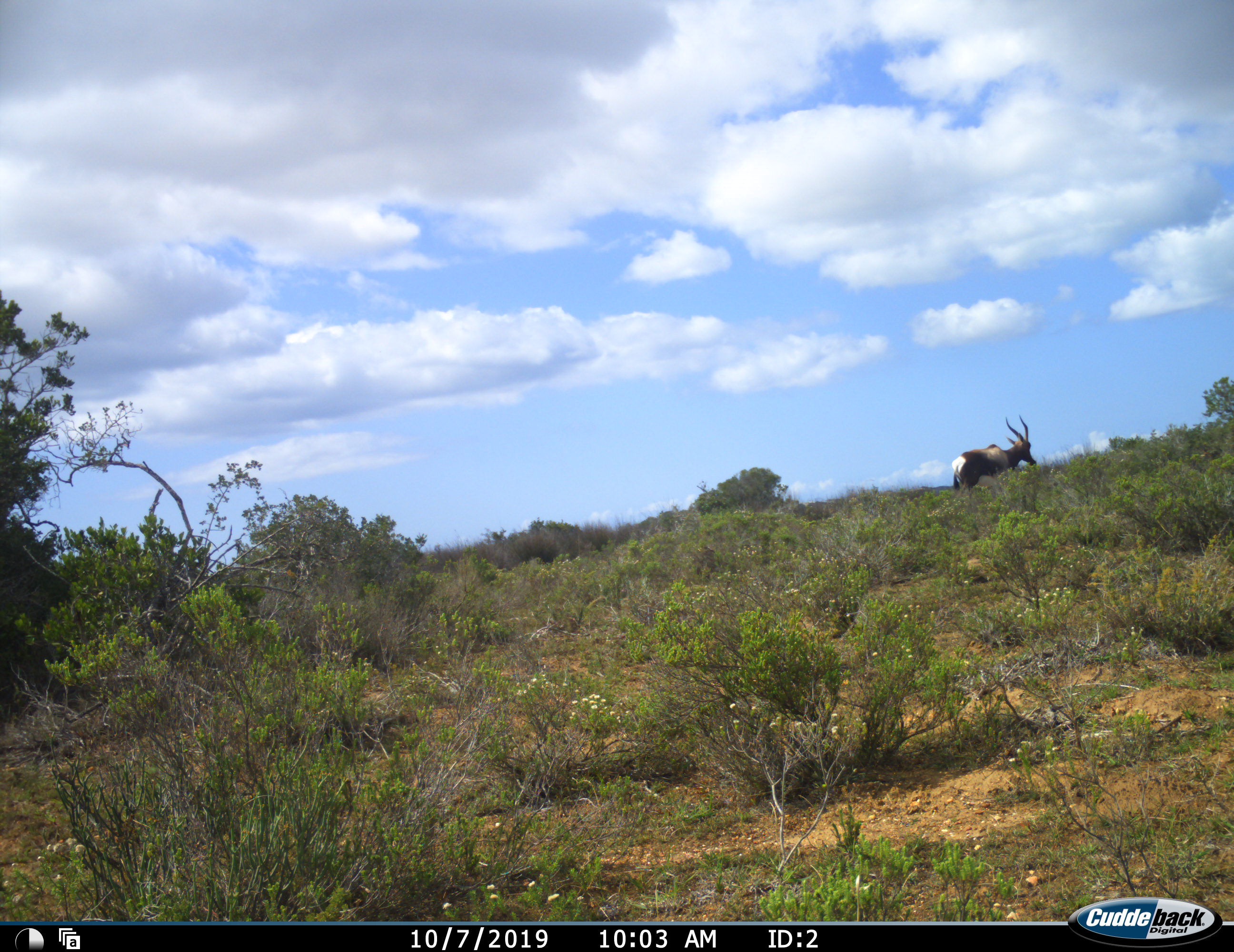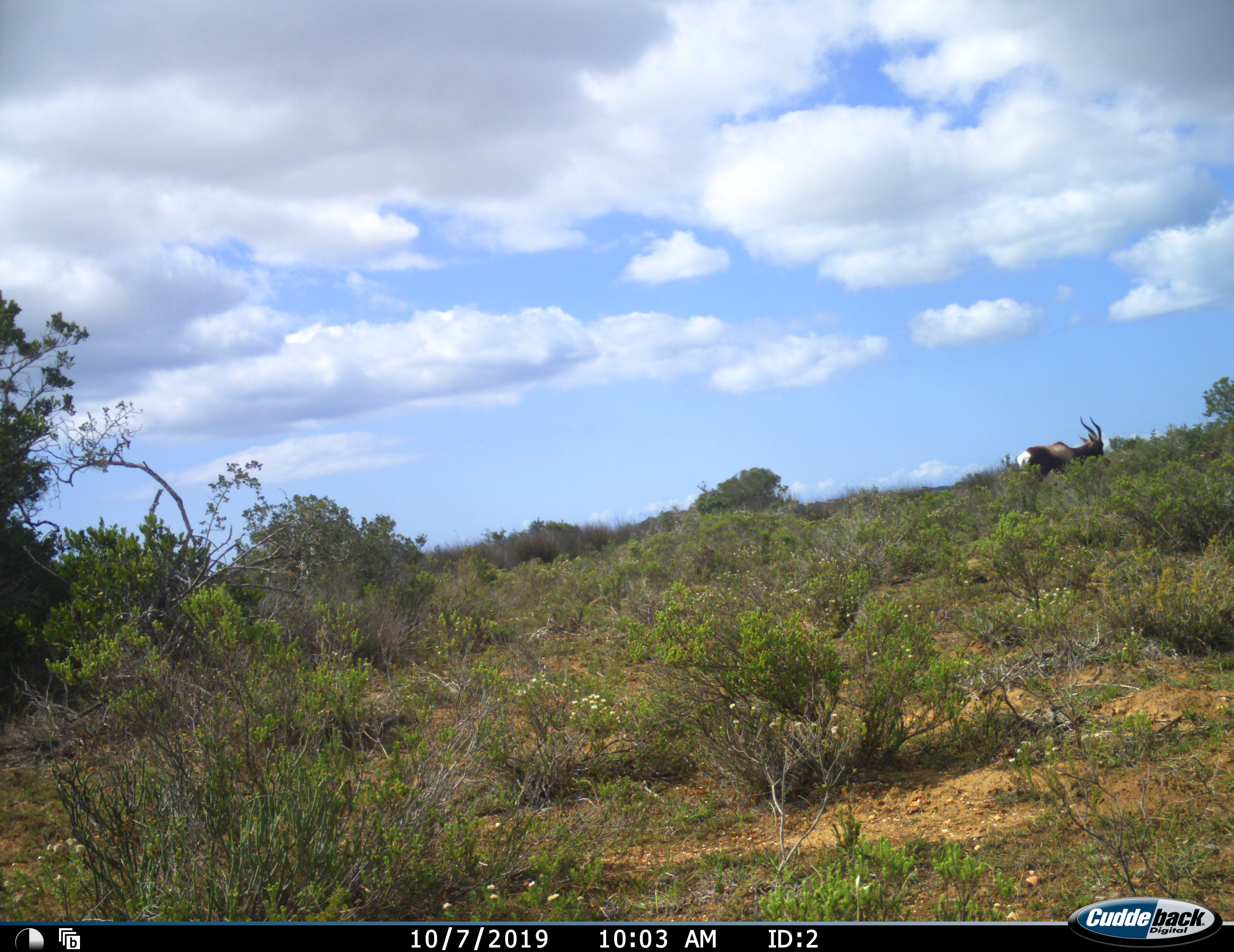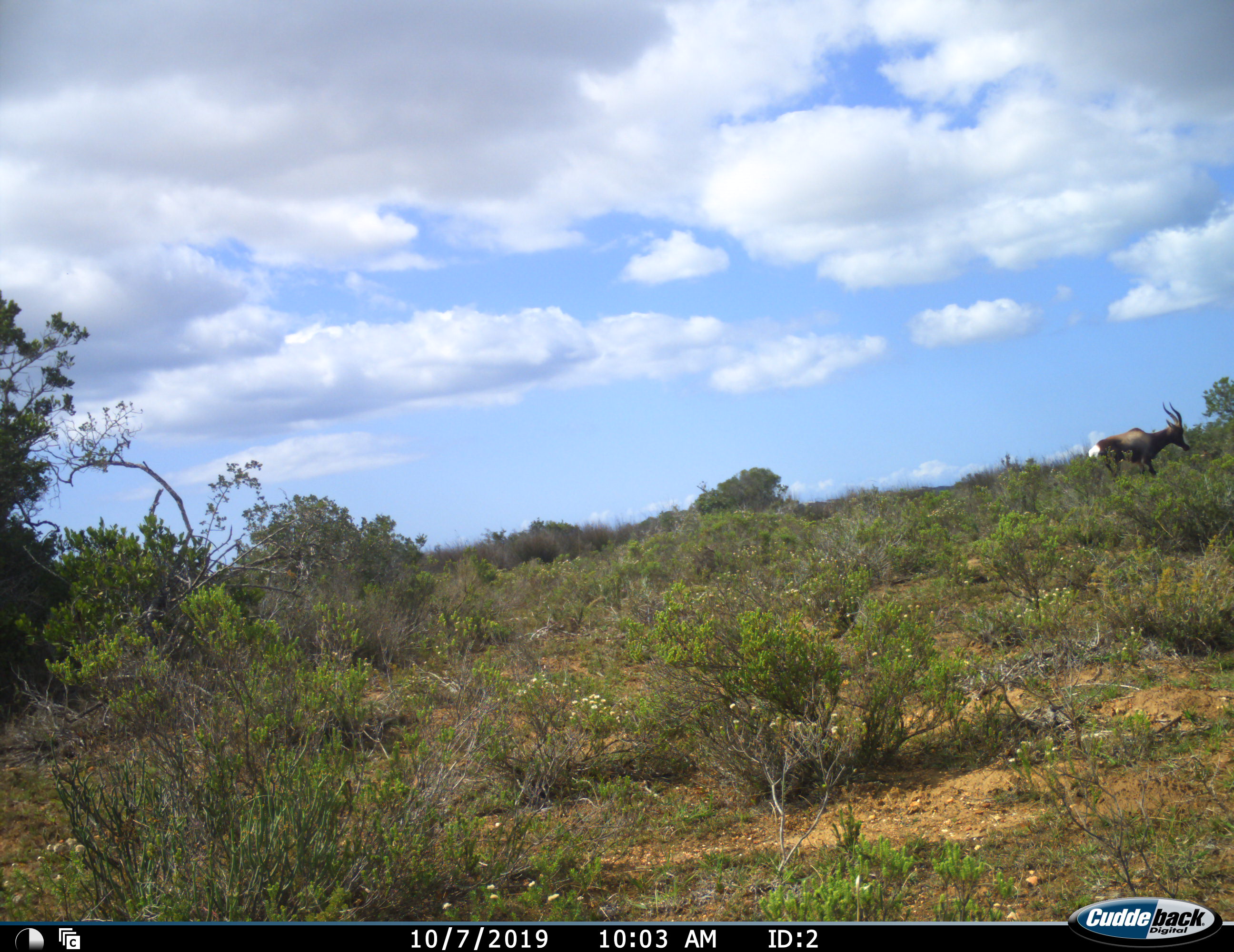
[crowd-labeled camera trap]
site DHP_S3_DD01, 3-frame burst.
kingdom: Animalia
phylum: Chordata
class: Mammalia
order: Artiodactyla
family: Bovidae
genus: Damaliscus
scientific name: Damaliscus pygargus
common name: bontebok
Bontebok (Damaliscus pygargus), count 1. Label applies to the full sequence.